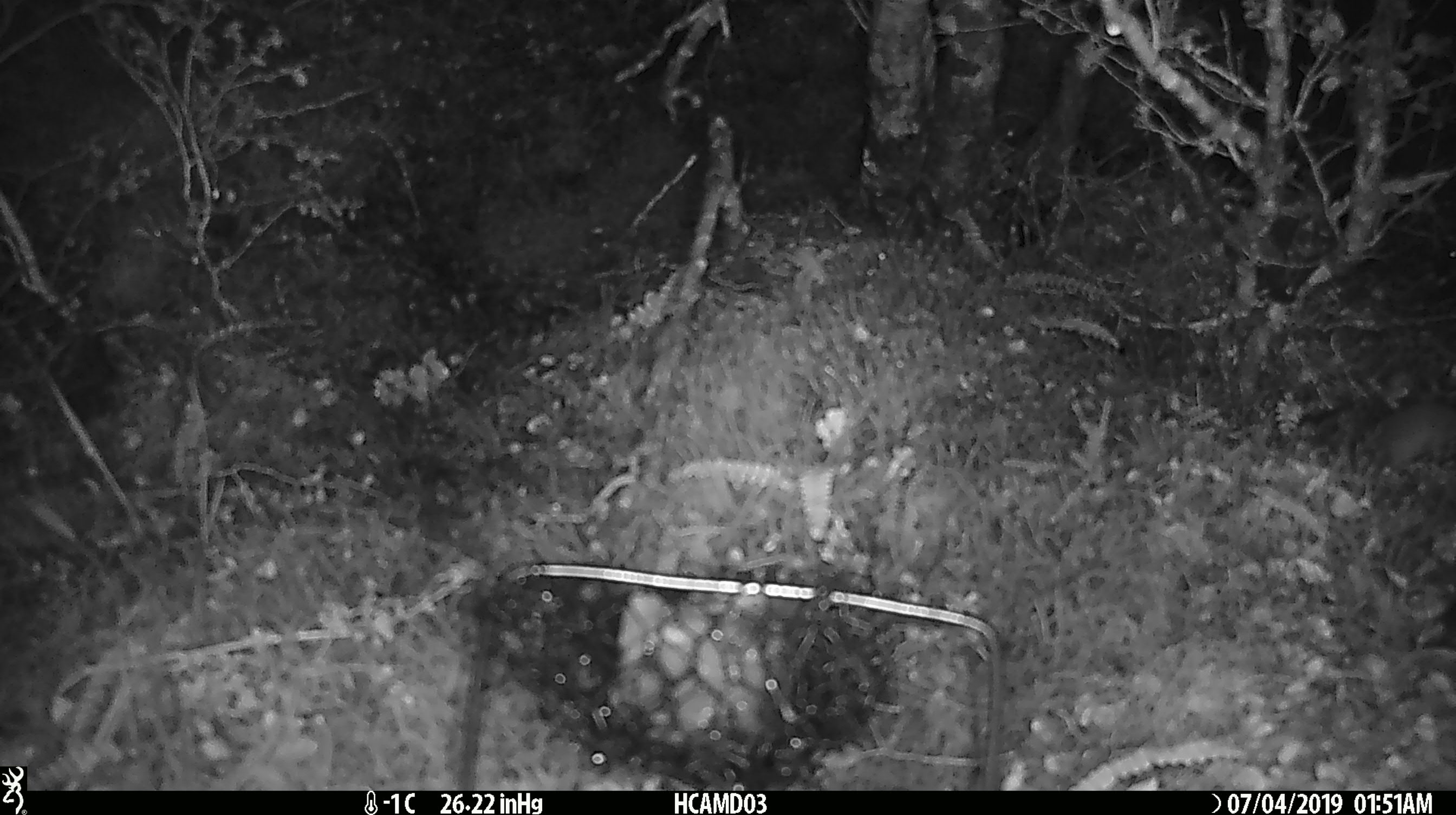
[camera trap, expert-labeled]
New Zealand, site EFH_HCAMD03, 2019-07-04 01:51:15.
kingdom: Animalia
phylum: Chordata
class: Mammalia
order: Rodentia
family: Muridae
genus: Mus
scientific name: Mus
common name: mouse